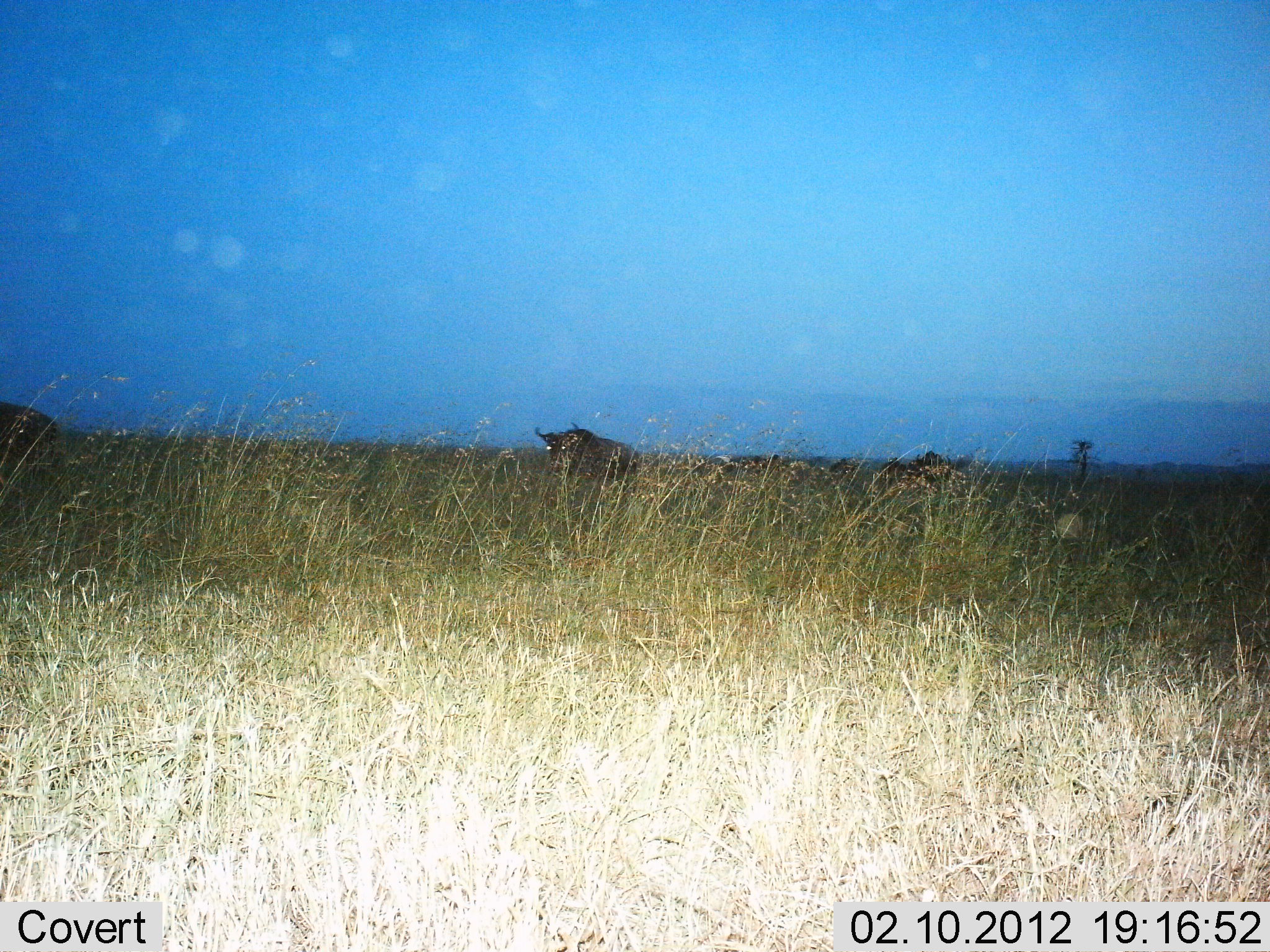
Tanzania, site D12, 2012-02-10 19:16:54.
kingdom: Animalia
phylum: Chordata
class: Mammalia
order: Artiodactyla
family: Bovidae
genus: Connochaetes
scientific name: Connochaetes taurinus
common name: blue wildebeest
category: wildebeest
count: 3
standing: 50%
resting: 6%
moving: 56%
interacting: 0%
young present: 0%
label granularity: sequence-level